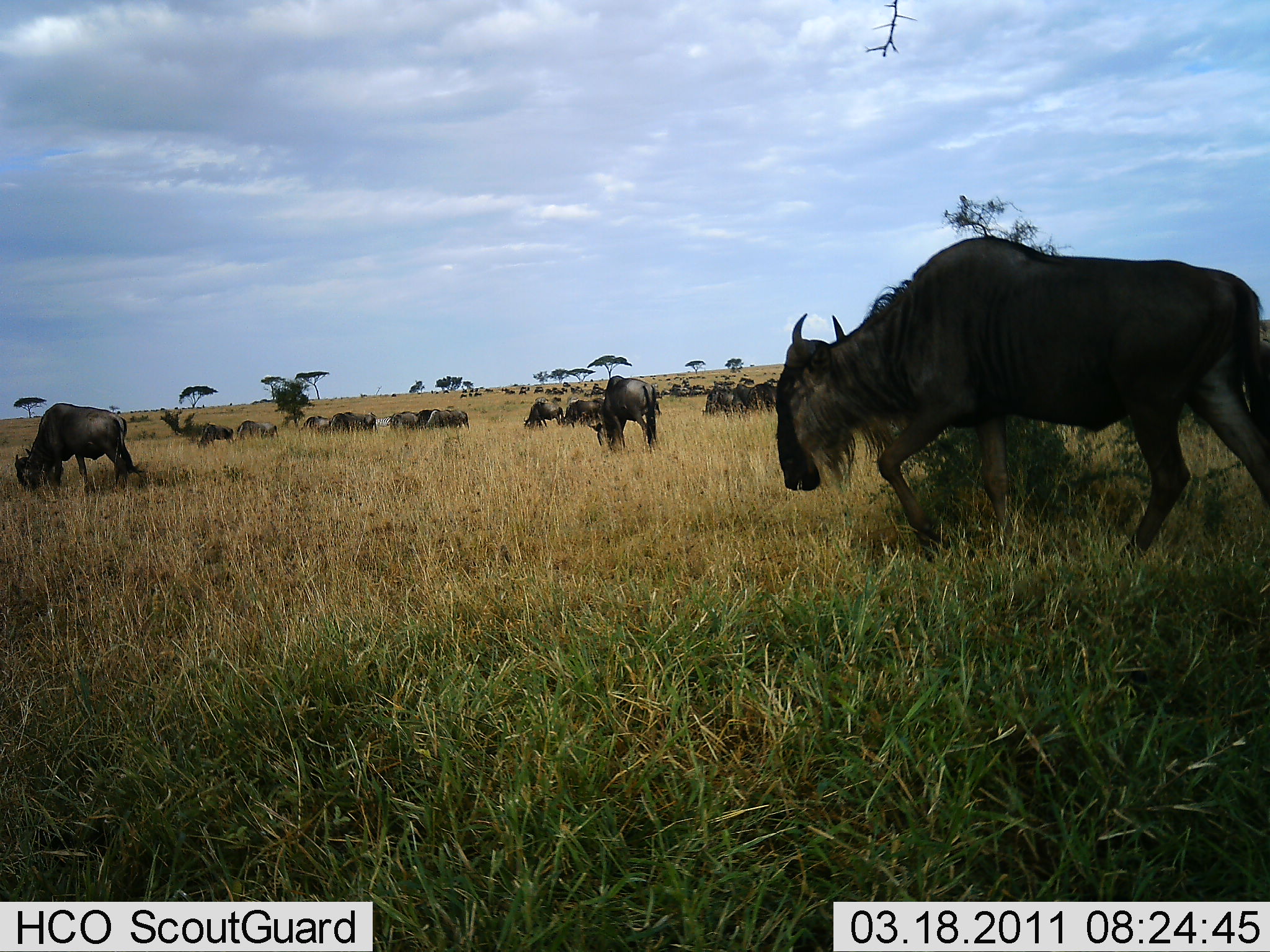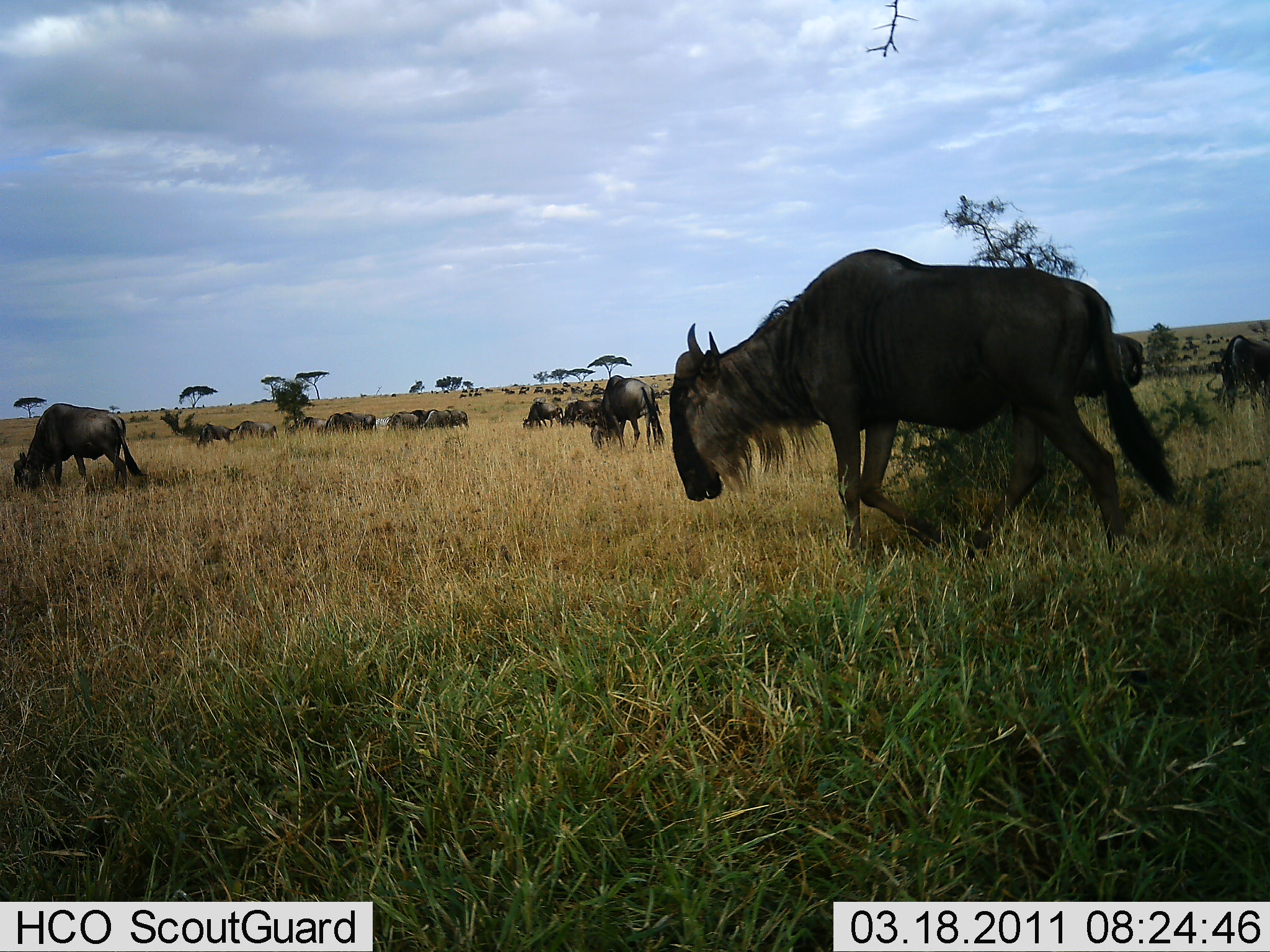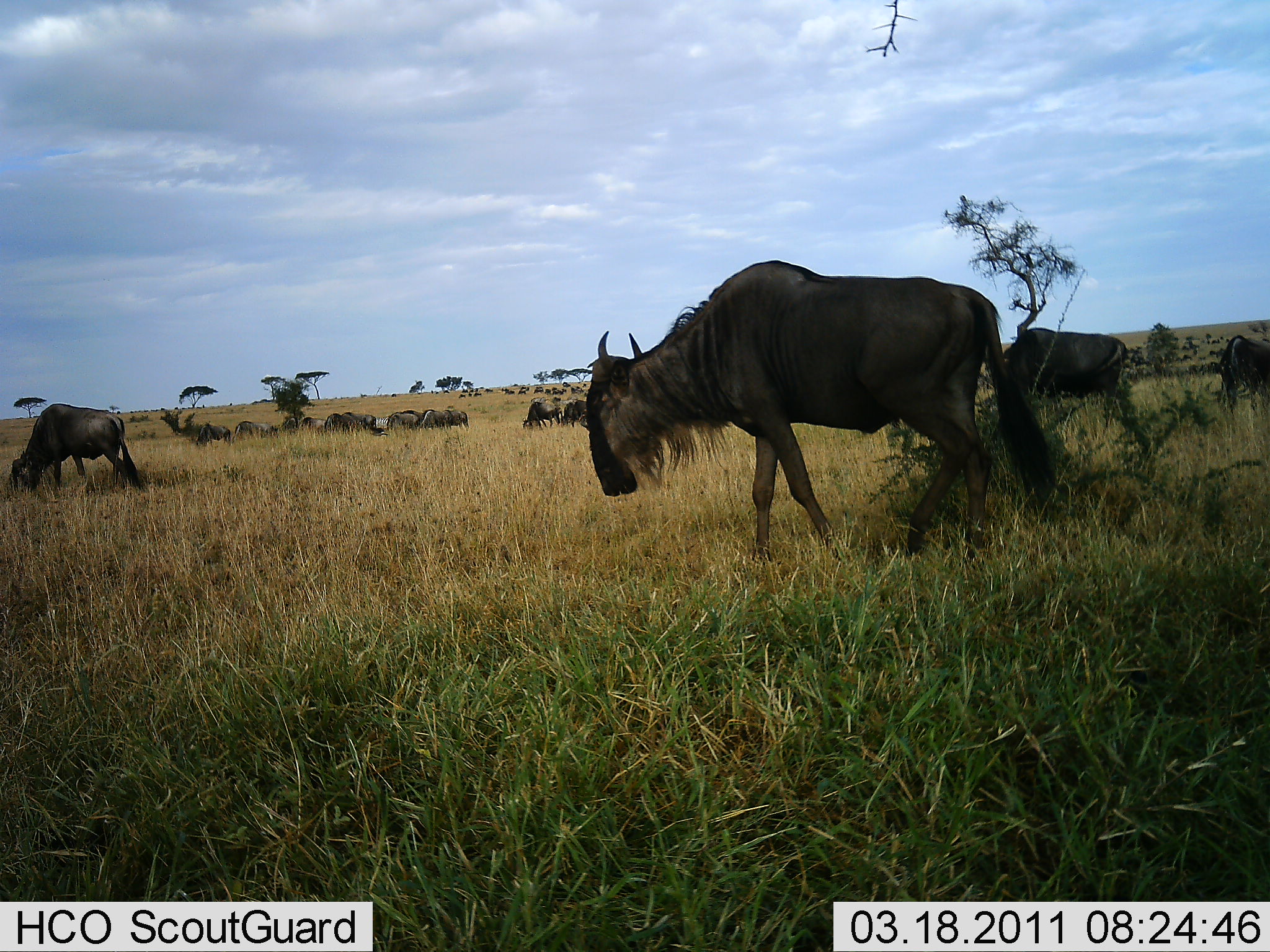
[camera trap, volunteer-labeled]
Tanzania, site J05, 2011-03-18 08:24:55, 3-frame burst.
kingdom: Animalia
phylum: Chordata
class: Mammalia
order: Artiodactyla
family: Bovidae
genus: Connochaetes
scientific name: Connochaetes taurinus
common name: blue wildebeest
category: wildebeest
Wildebeest (blue wildebeest) (Connochaetes taurinus), count 11-50. Behavior (volunteer vote fractions): standing 20%, resting 10%, moving 90%, interacting 10%. Young present (vote fraction): 0%. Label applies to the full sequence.